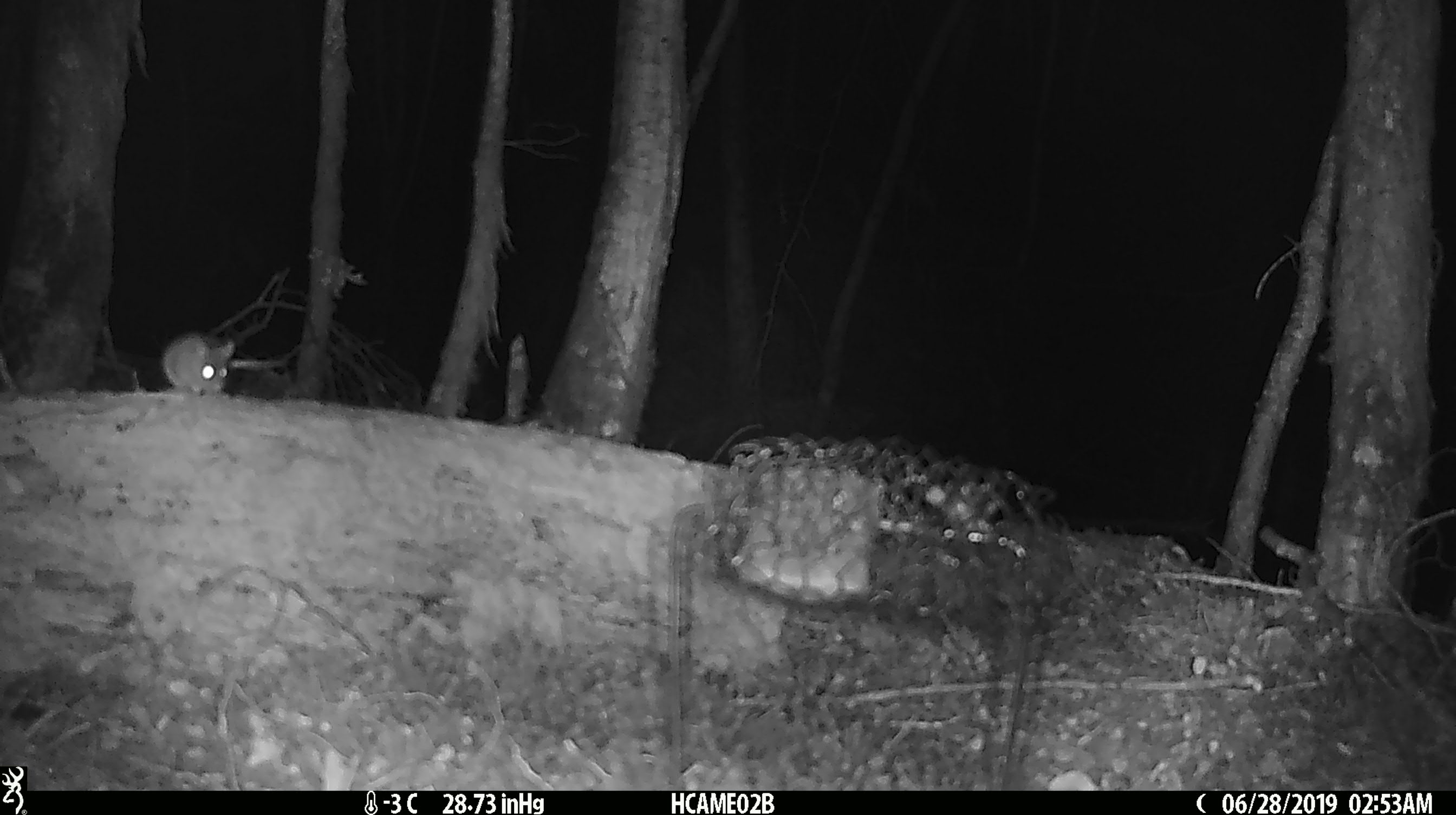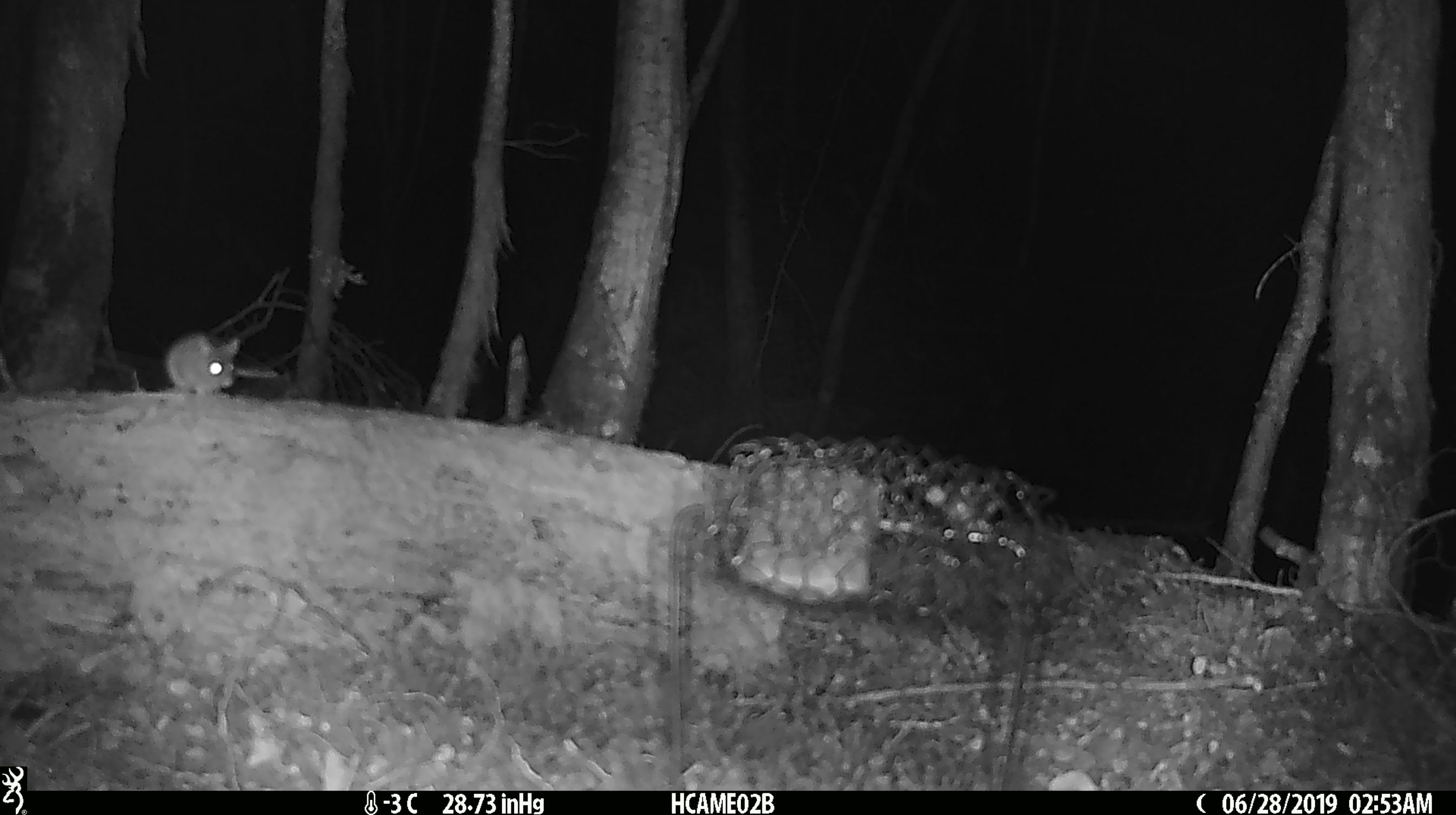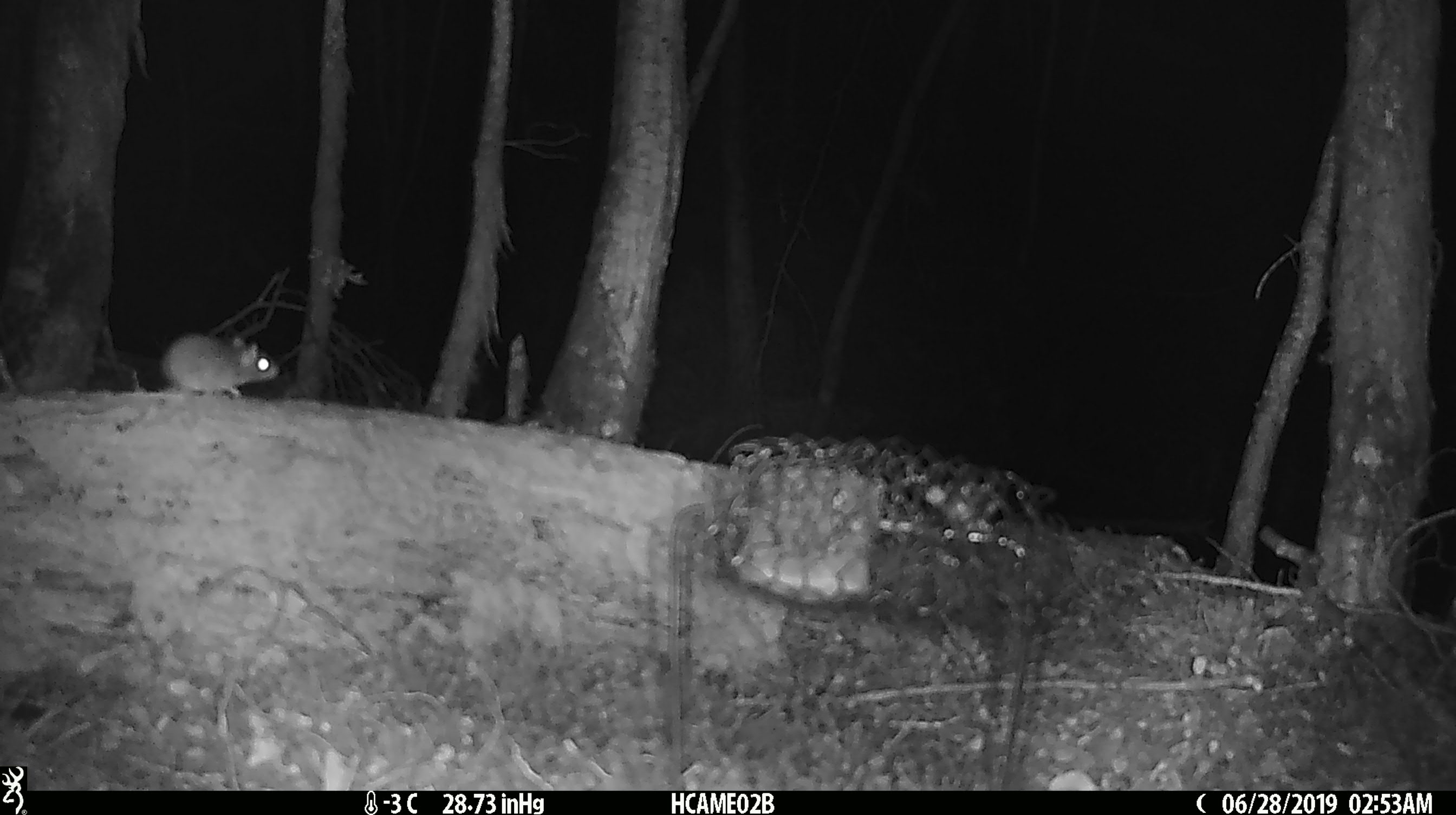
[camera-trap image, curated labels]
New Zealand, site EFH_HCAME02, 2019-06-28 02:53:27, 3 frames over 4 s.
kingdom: Animalia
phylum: Chordata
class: Mammalia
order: Rodentia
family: Muridae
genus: Mus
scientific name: Mus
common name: mouse